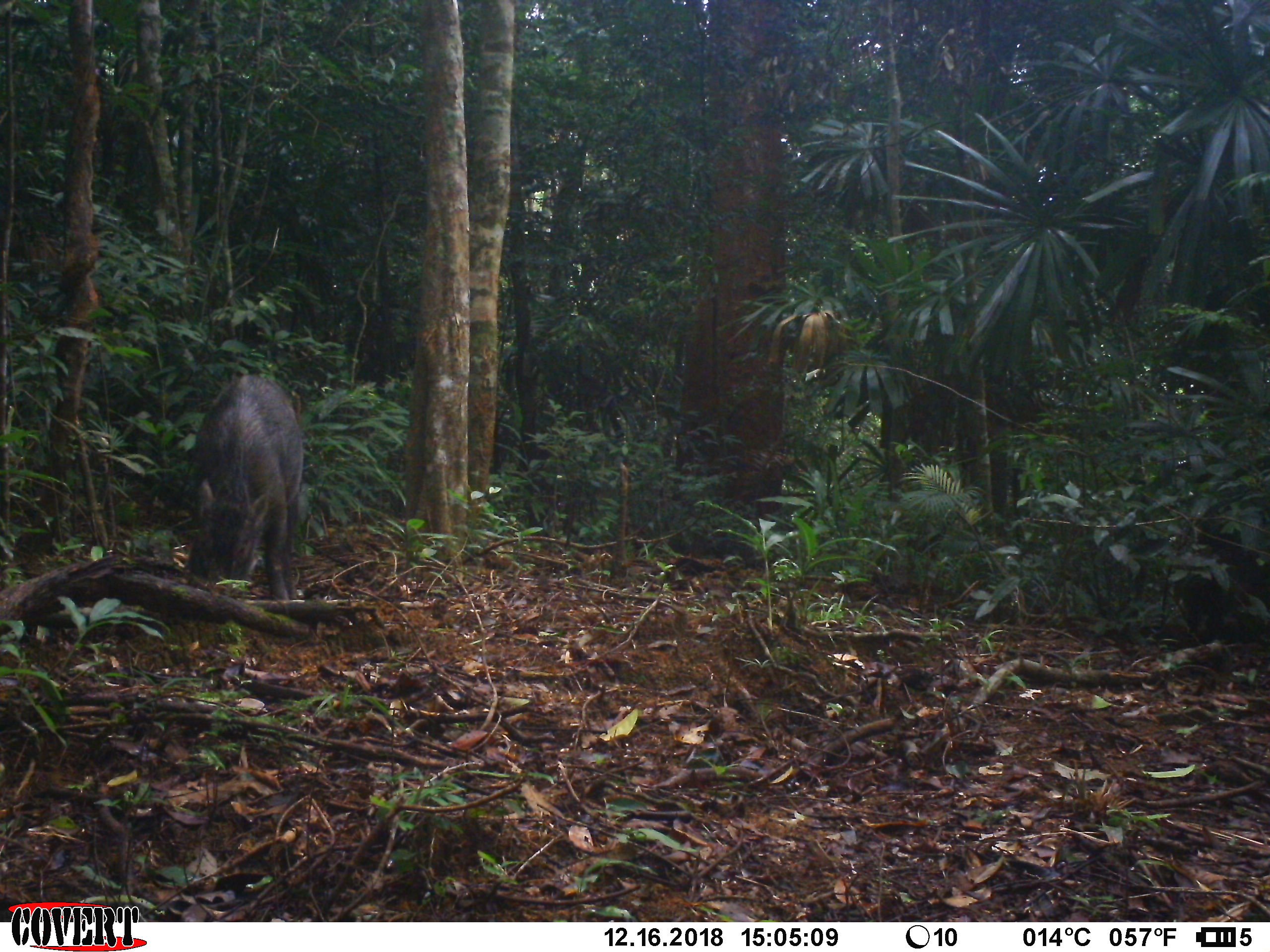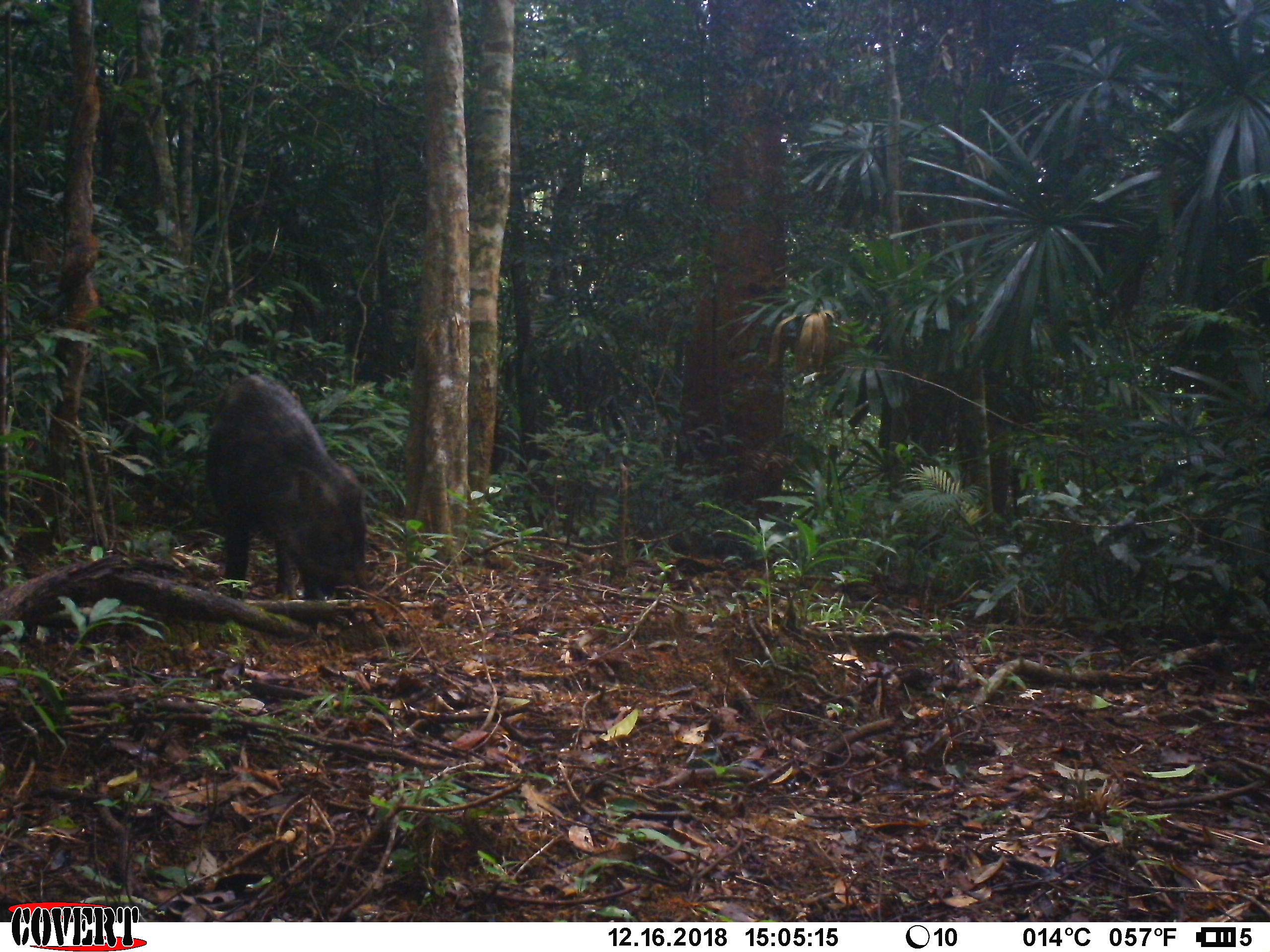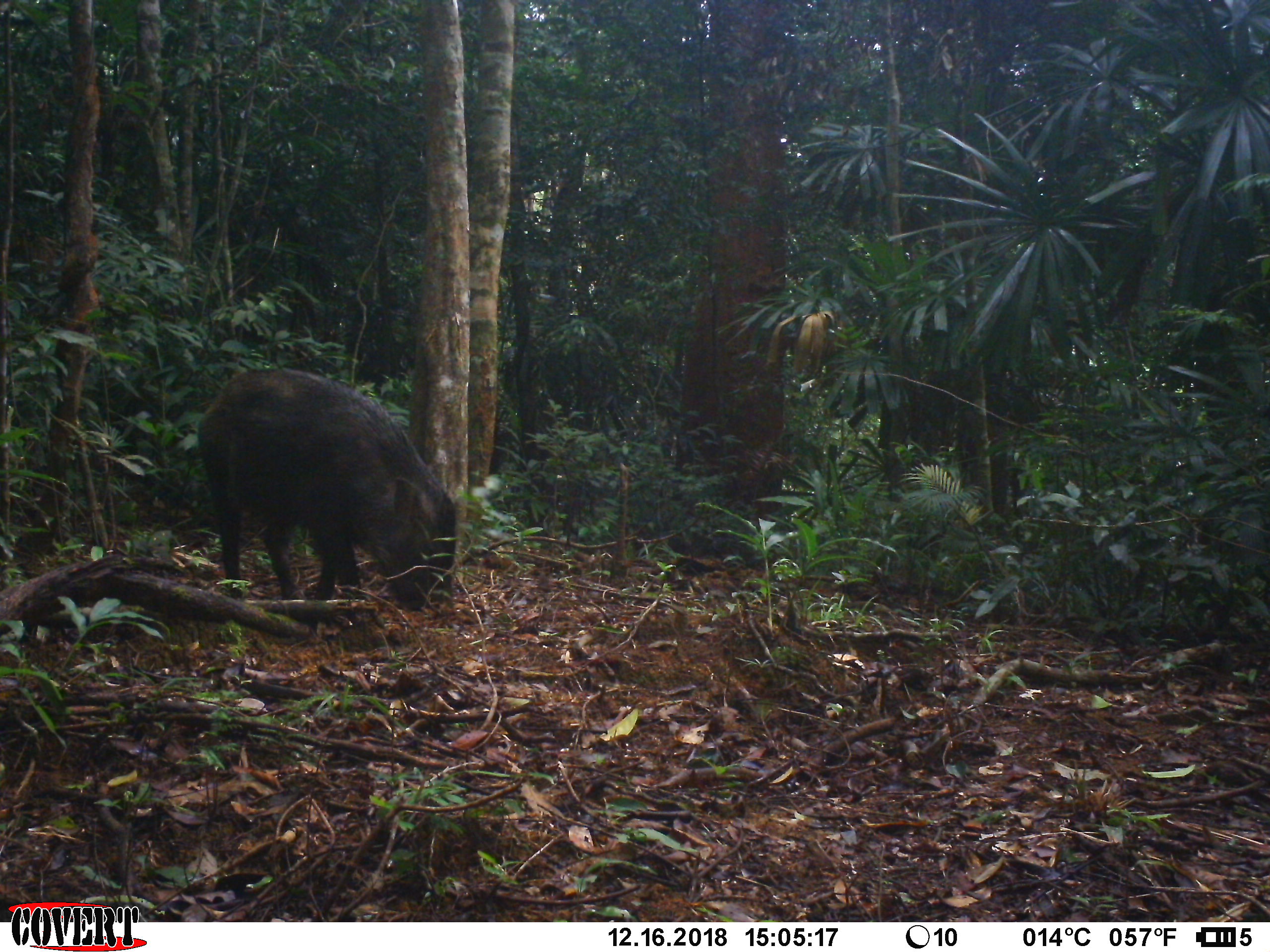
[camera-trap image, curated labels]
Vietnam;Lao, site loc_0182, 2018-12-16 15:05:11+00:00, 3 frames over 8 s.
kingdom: Animalia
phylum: Chordata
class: Mammalia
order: Artiodactyla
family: Suidae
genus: Sus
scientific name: Sus scrofa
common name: eurasian wild pig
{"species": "eurasian wild pig (Sus scrofa)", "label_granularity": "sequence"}